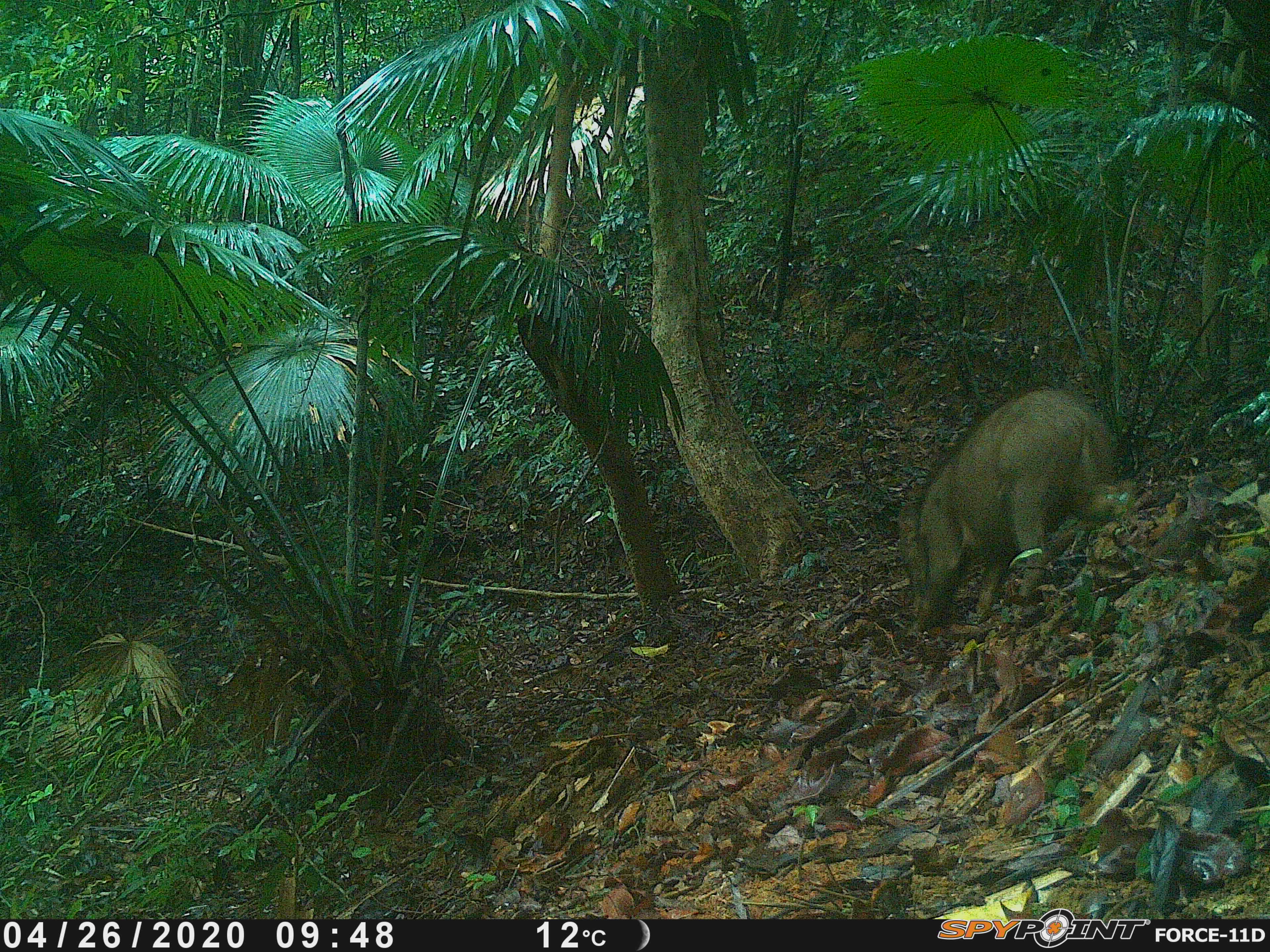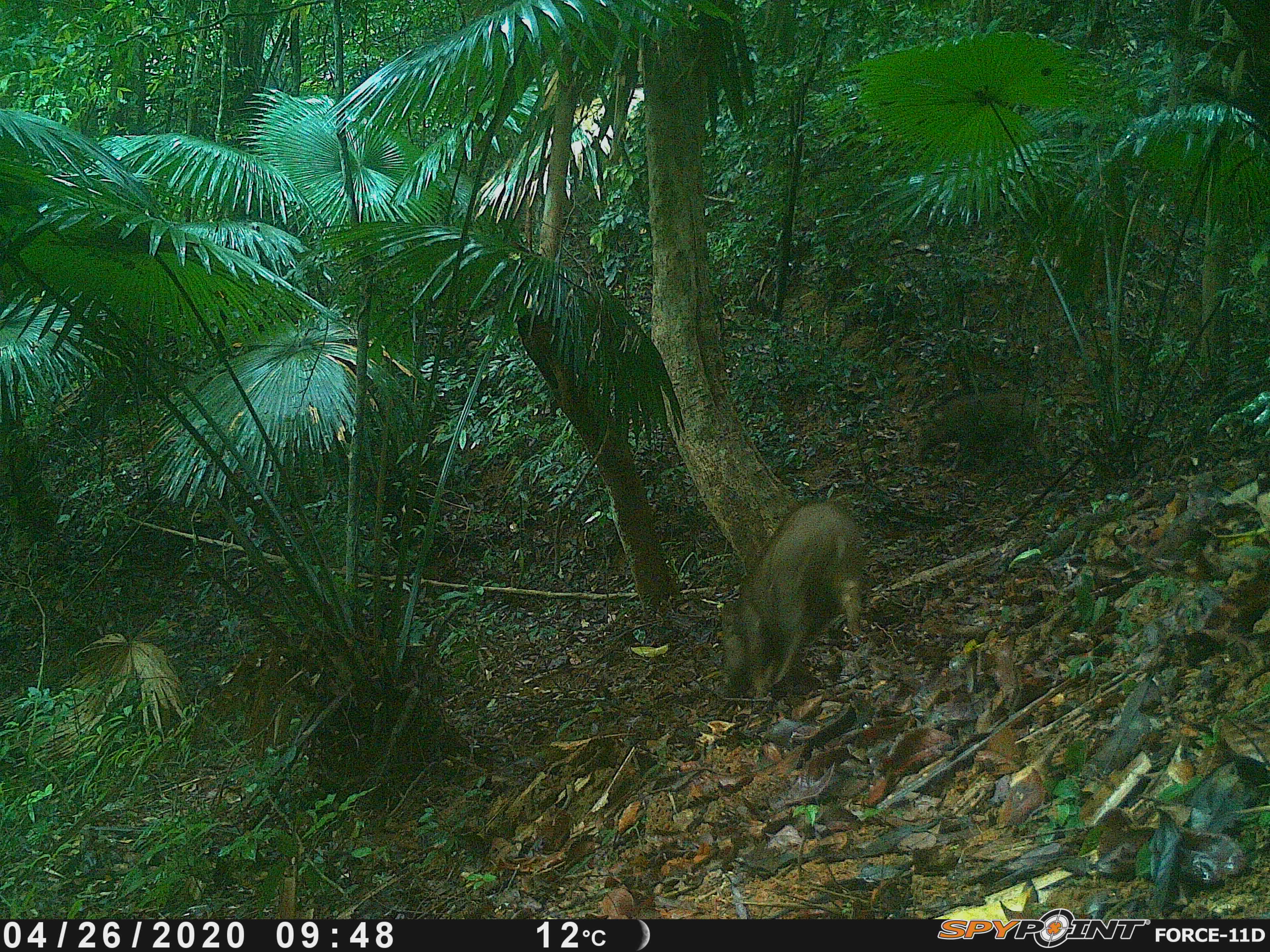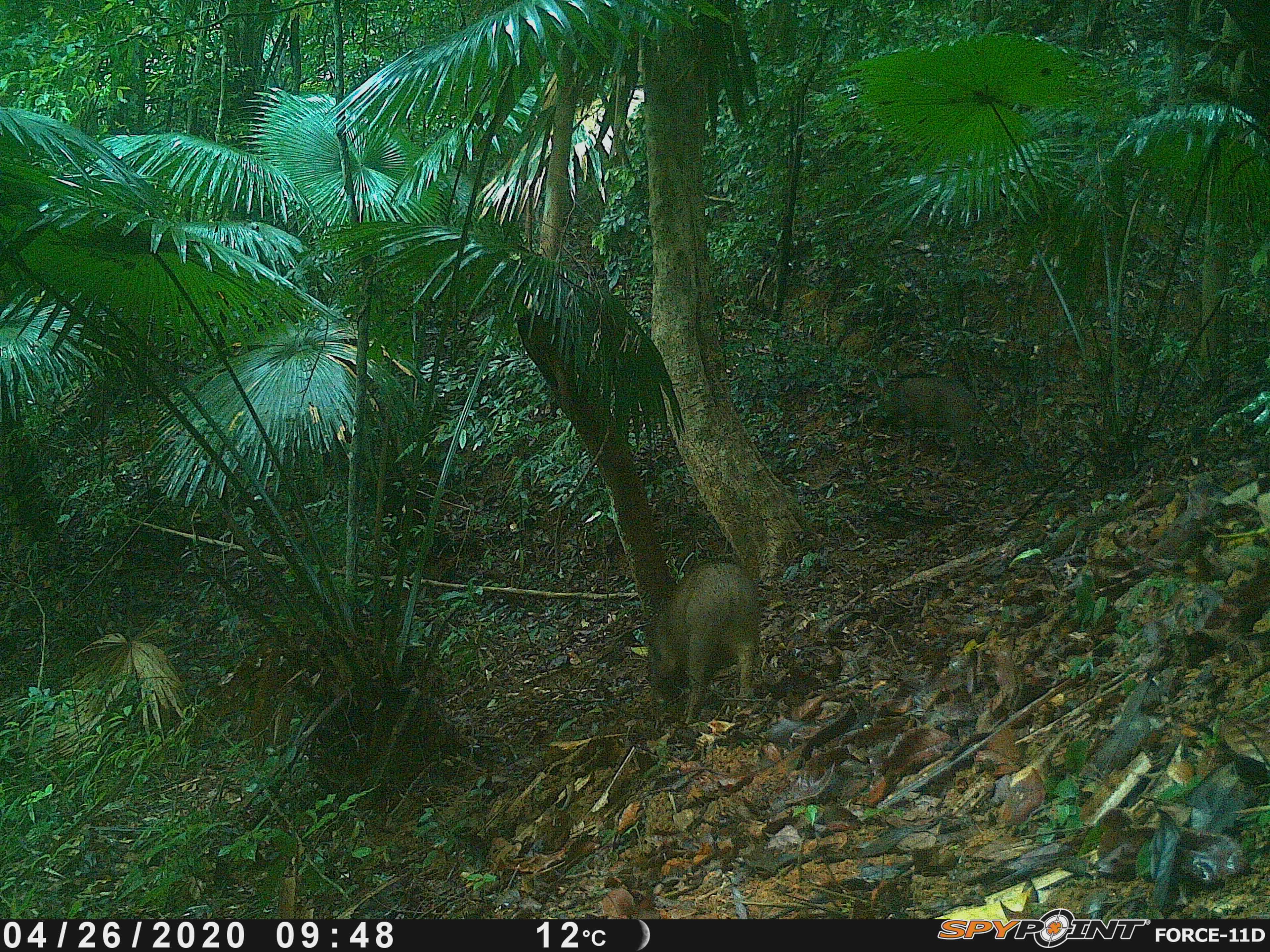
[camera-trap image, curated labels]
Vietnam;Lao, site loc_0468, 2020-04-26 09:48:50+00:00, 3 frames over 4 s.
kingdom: Animalia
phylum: Chordata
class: Mammalia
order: Artiodactyla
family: Suidae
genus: Sus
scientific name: Sus scrofa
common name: eurasian wild pig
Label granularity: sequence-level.